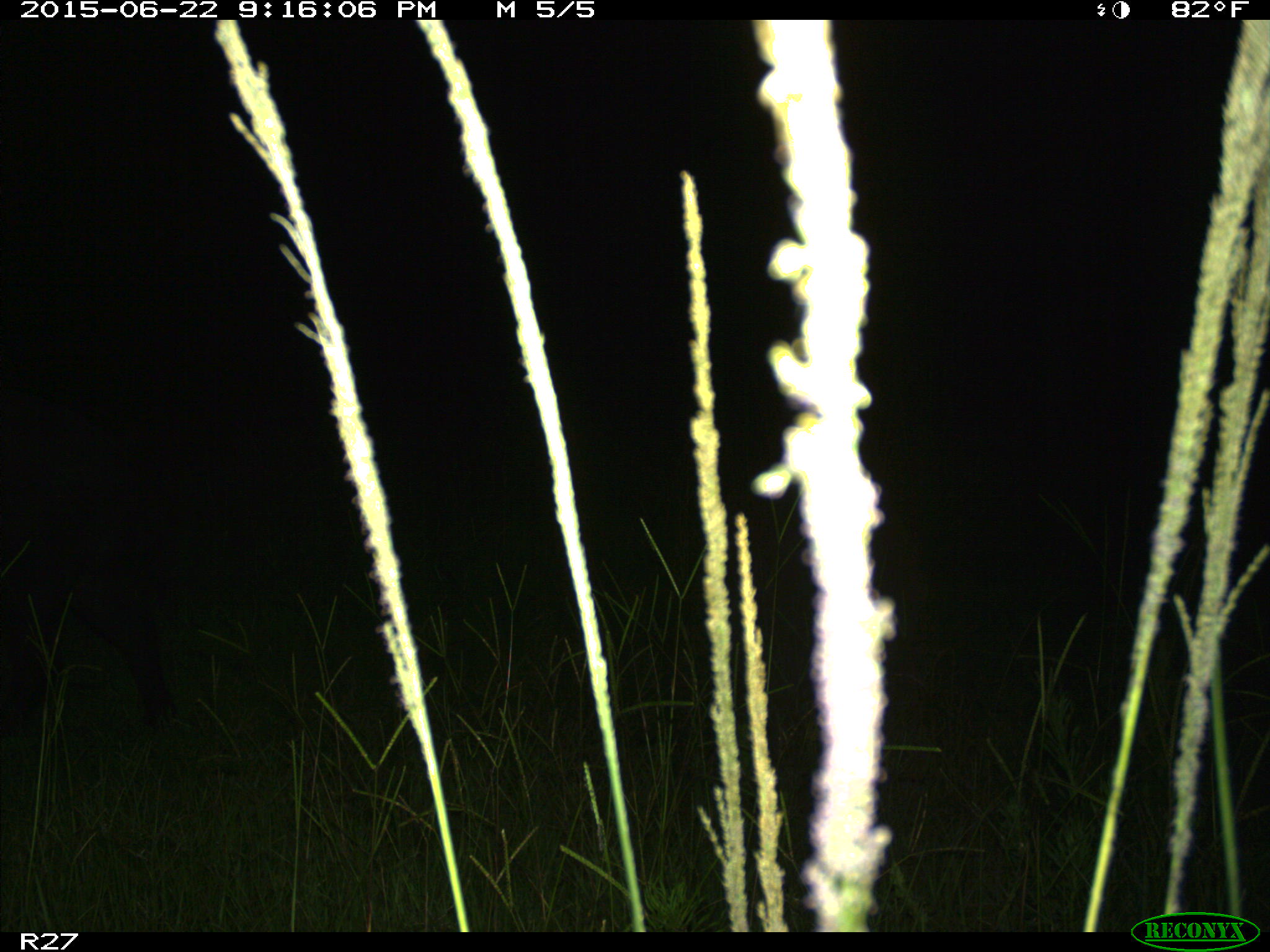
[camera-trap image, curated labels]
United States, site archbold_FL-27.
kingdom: Animalia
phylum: Chordata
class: Mammalia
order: Artiodactyla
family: Suidae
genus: Sus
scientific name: Sus scrofa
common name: wild boar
Sus scrofa (wild boar).